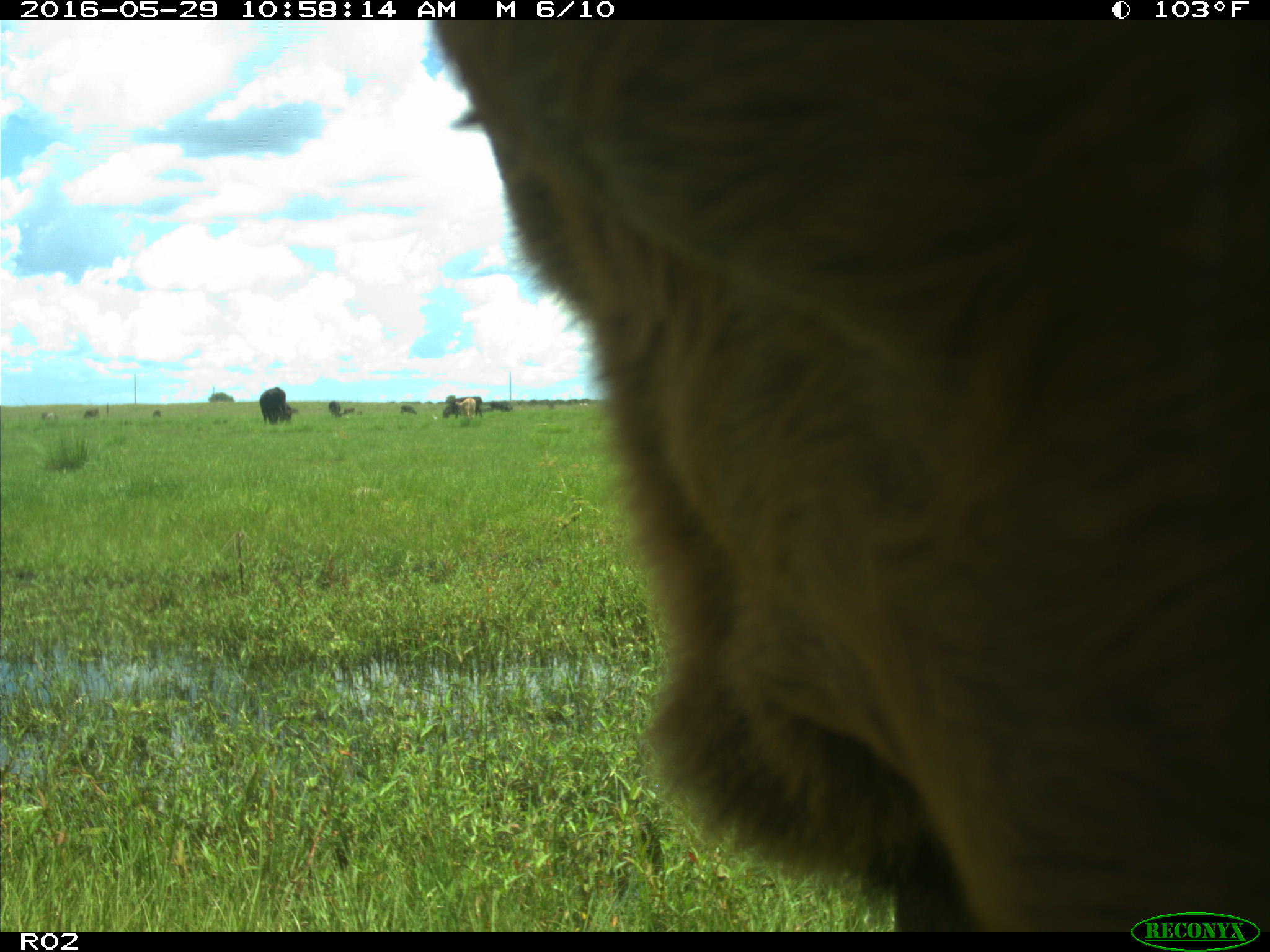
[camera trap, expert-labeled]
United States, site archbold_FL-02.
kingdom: Animalia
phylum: Chordata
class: Mammalia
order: Artiodactyla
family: Bovidae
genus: Bos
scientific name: Bos taurus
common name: domestic cow